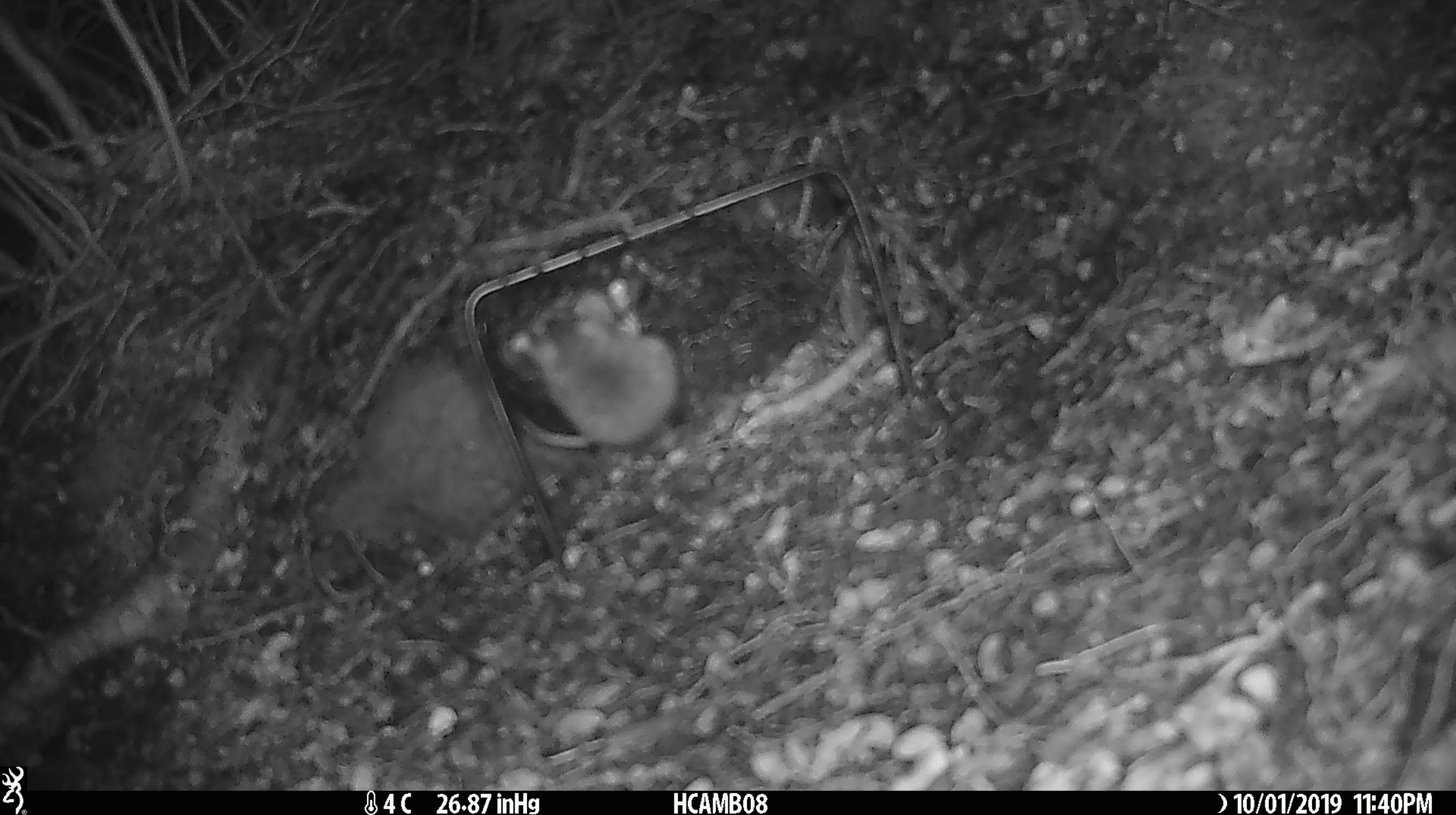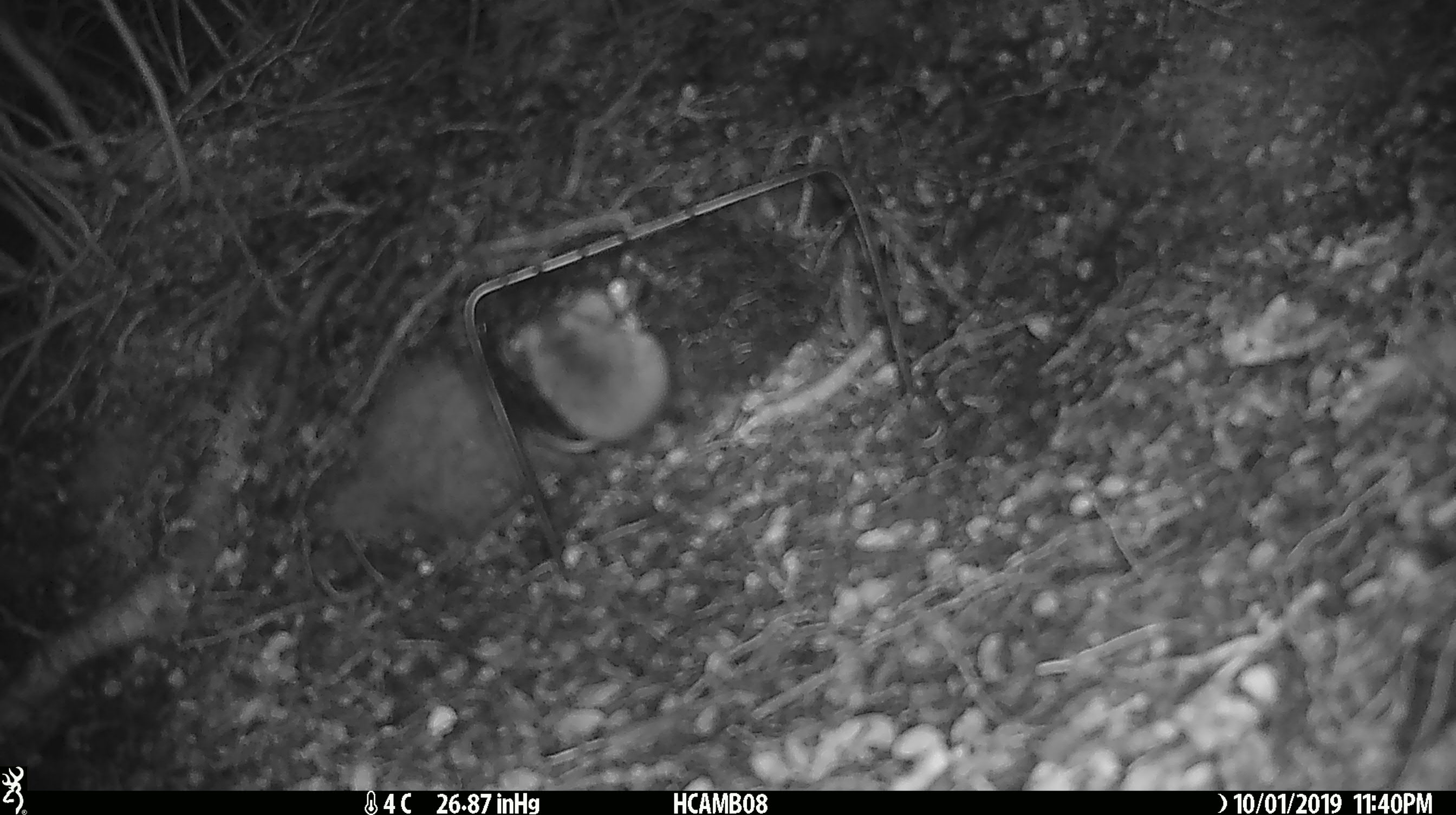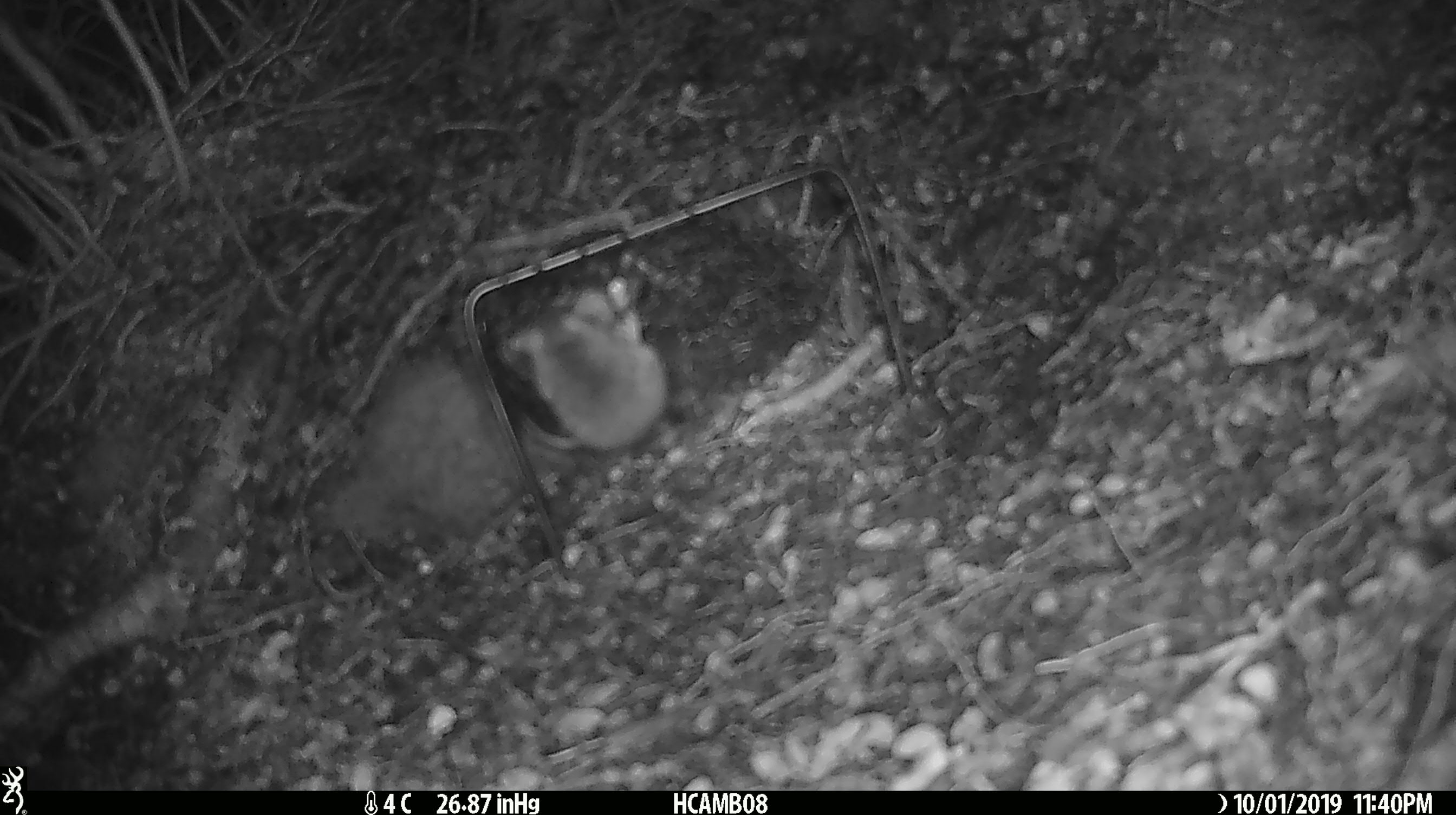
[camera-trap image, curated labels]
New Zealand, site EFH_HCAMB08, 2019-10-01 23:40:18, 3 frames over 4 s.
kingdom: Animalia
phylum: Chordata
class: Mammalia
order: Rodentia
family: Muridae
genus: Mus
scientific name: Mus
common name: mouse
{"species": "mouse (Mus)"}